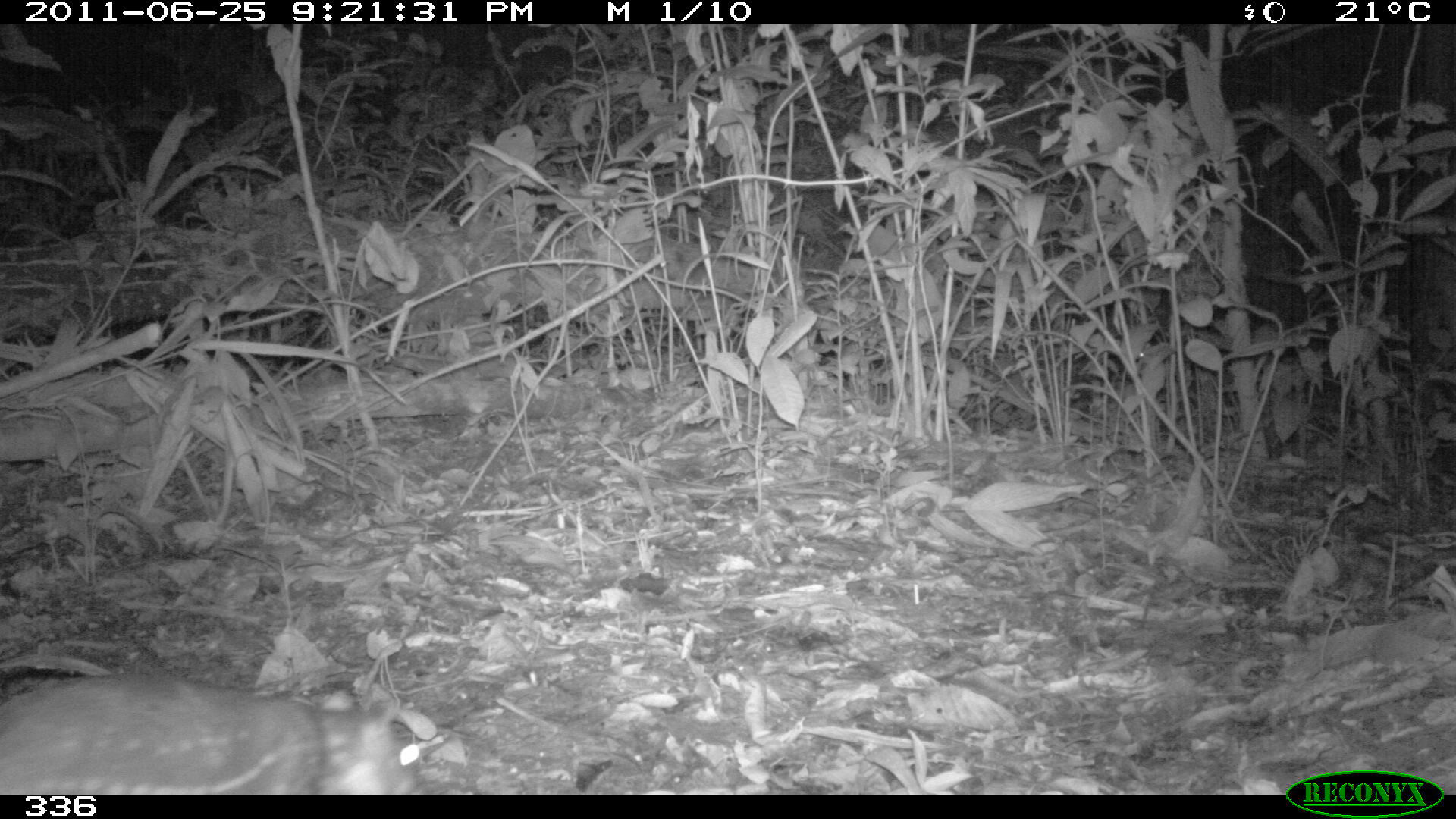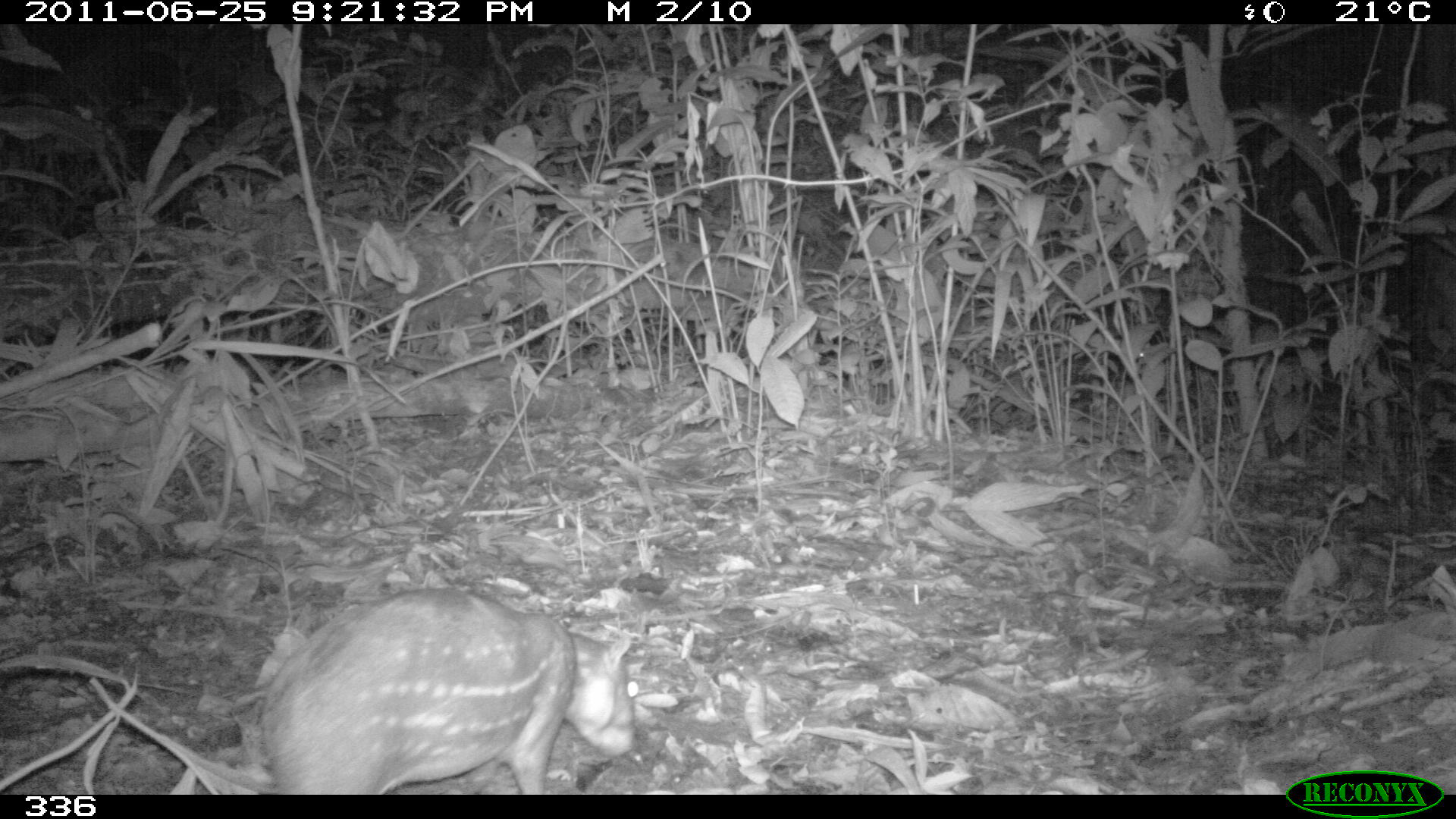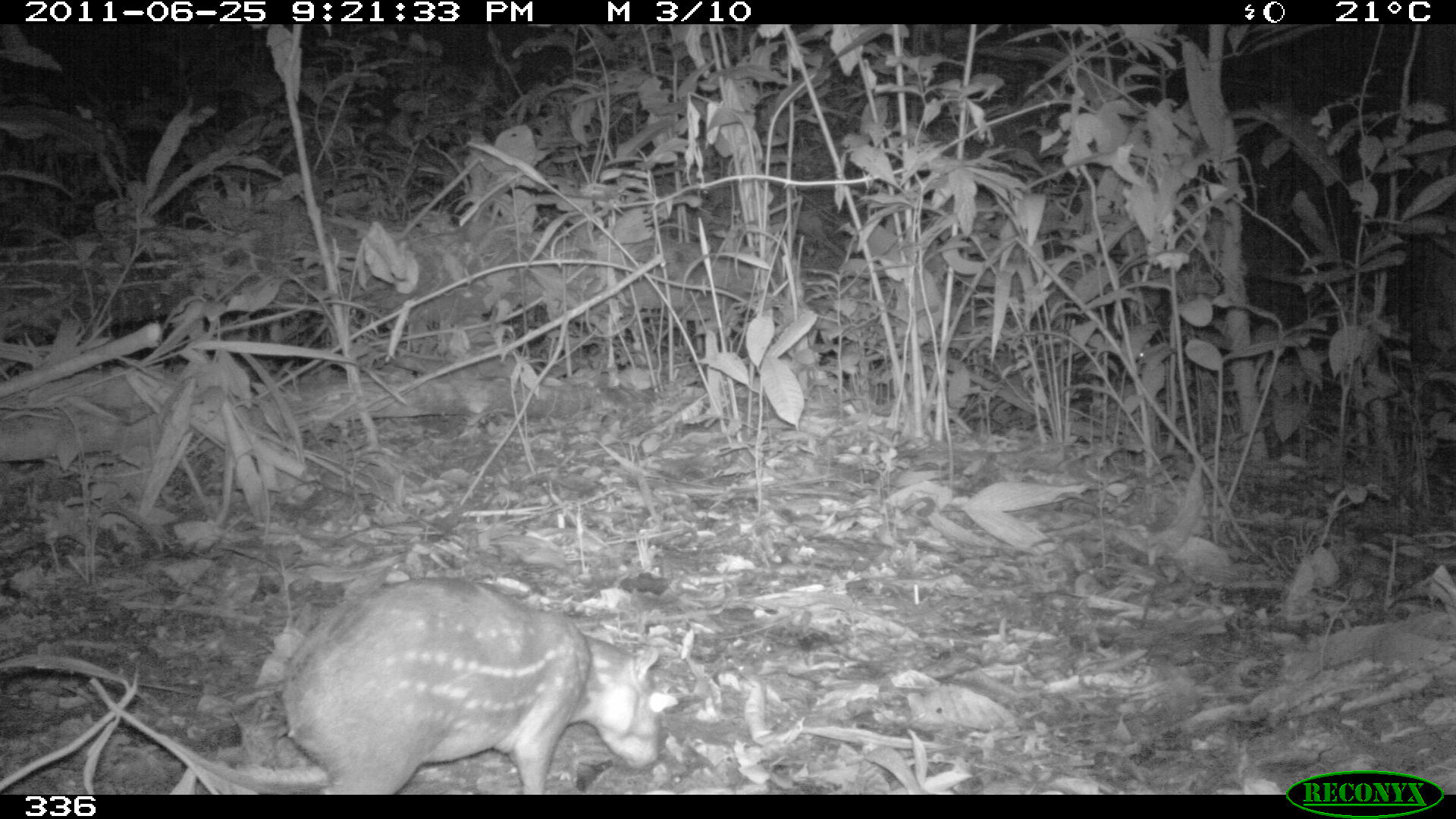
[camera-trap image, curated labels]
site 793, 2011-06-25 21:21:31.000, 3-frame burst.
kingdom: Animalia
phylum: Chordata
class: Mammalia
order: Rodentia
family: Cuniculidae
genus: Cuniculus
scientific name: Cuniculus paca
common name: spotted paca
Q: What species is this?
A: Cuniculus paca (spotted paca).